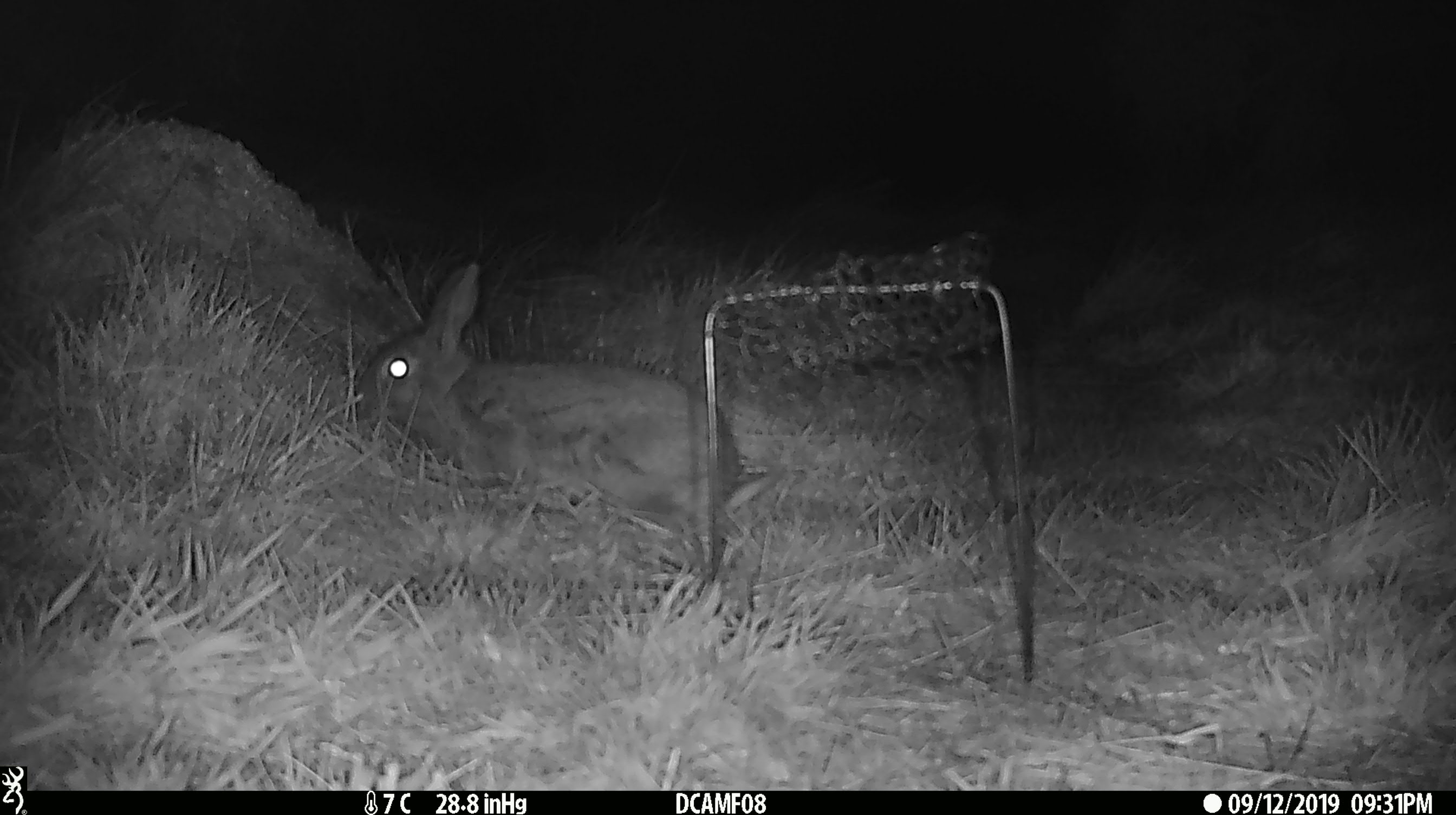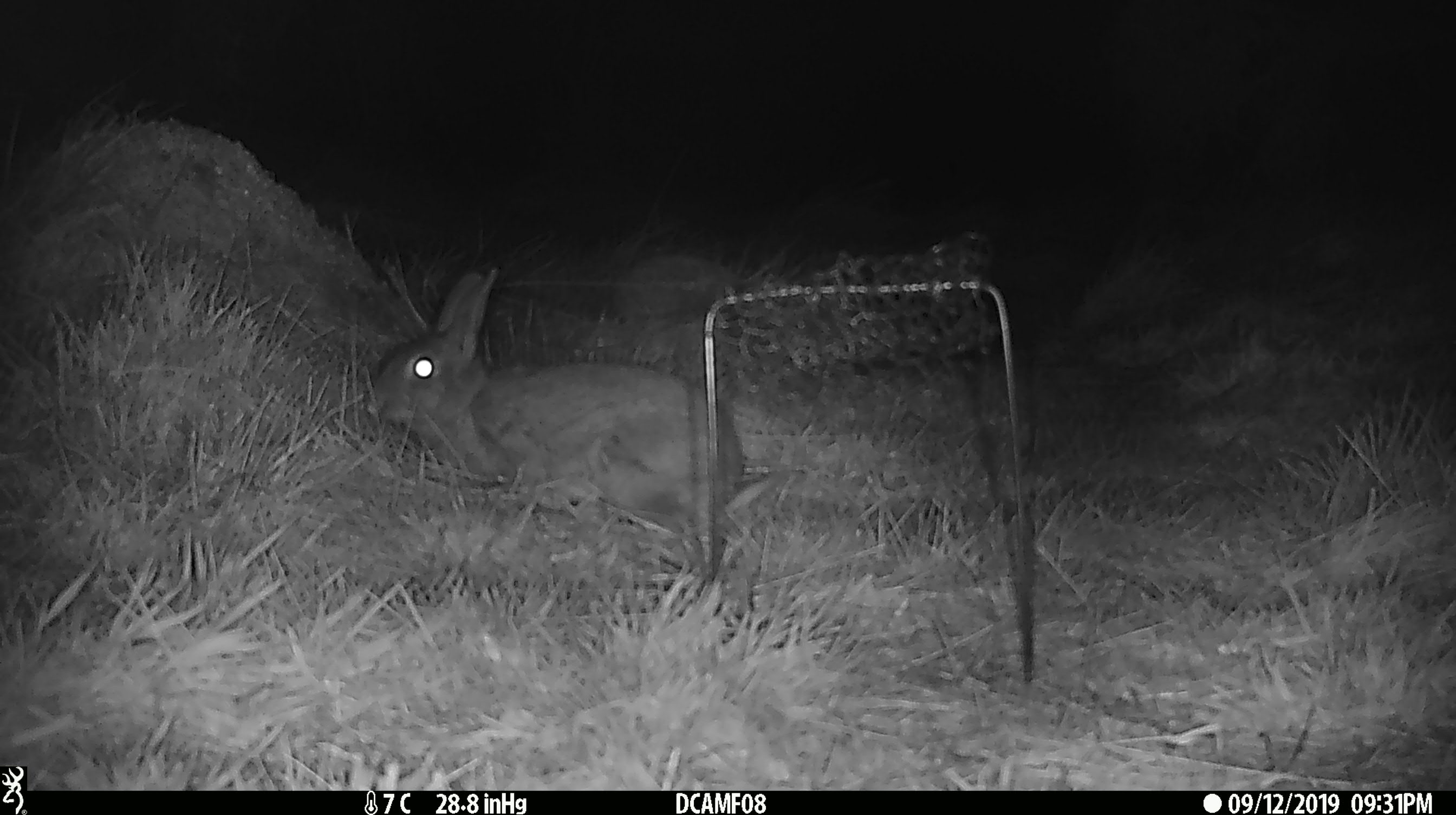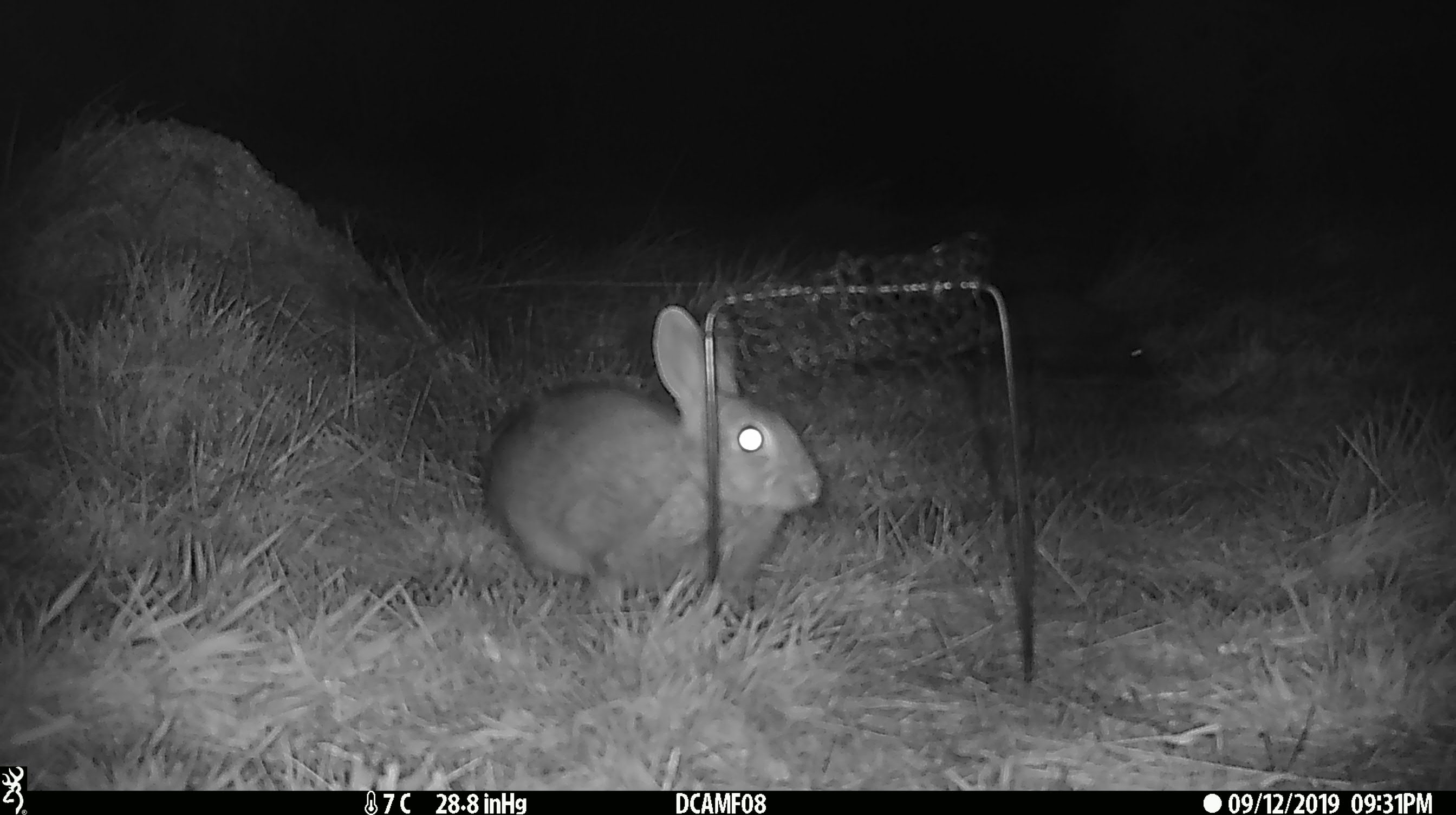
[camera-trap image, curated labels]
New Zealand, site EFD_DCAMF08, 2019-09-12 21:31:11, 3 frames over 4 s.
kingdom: Animalia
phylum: Chordata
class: Mammalia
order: Lagomorpha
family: Leporidae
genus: Oryctolagus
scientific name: Oryctolagus cuniculus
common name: european rabbit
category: rabbit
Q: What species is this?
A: Rabbit (european rabbit) (Oryctolagus cuniculus).